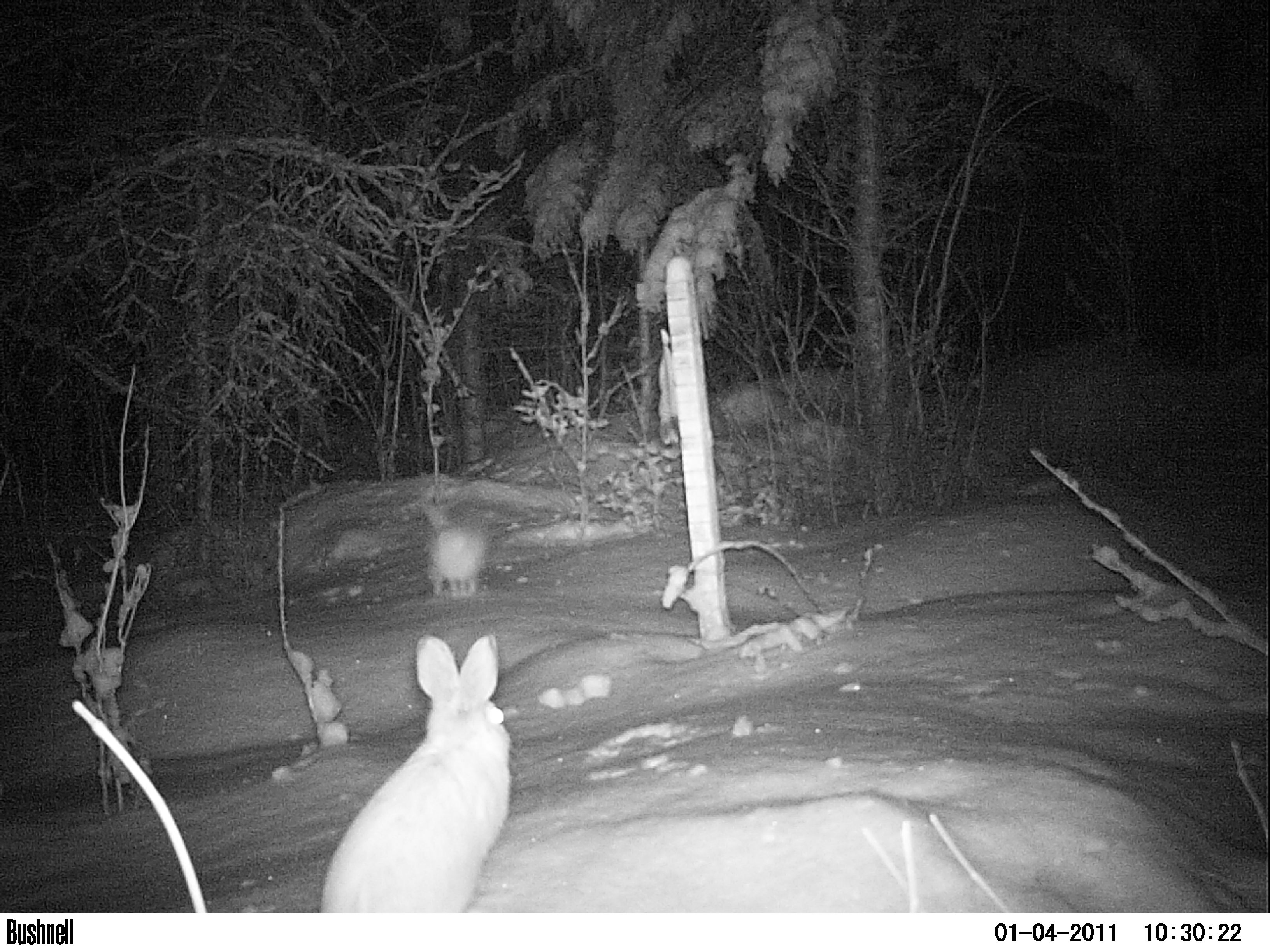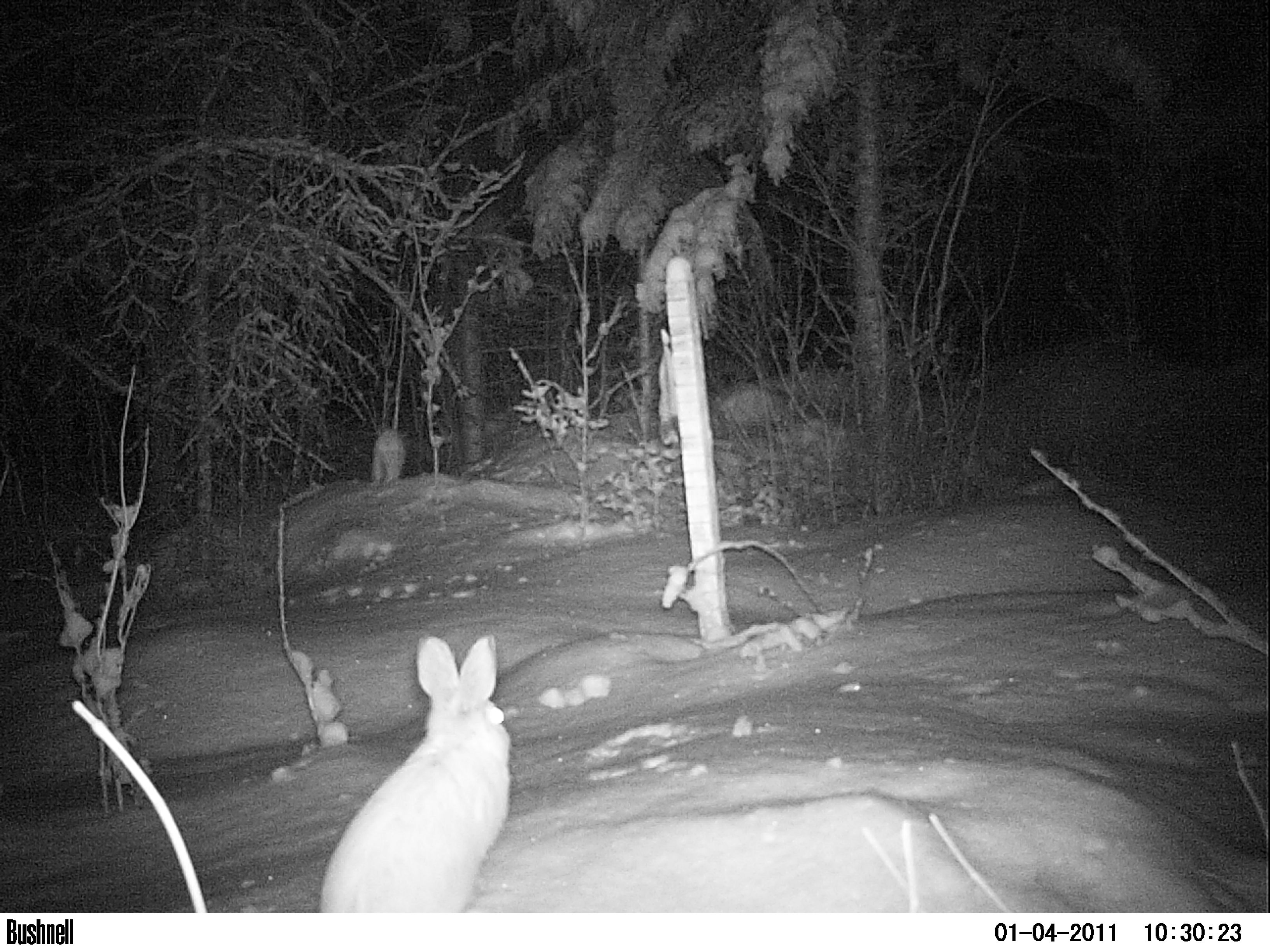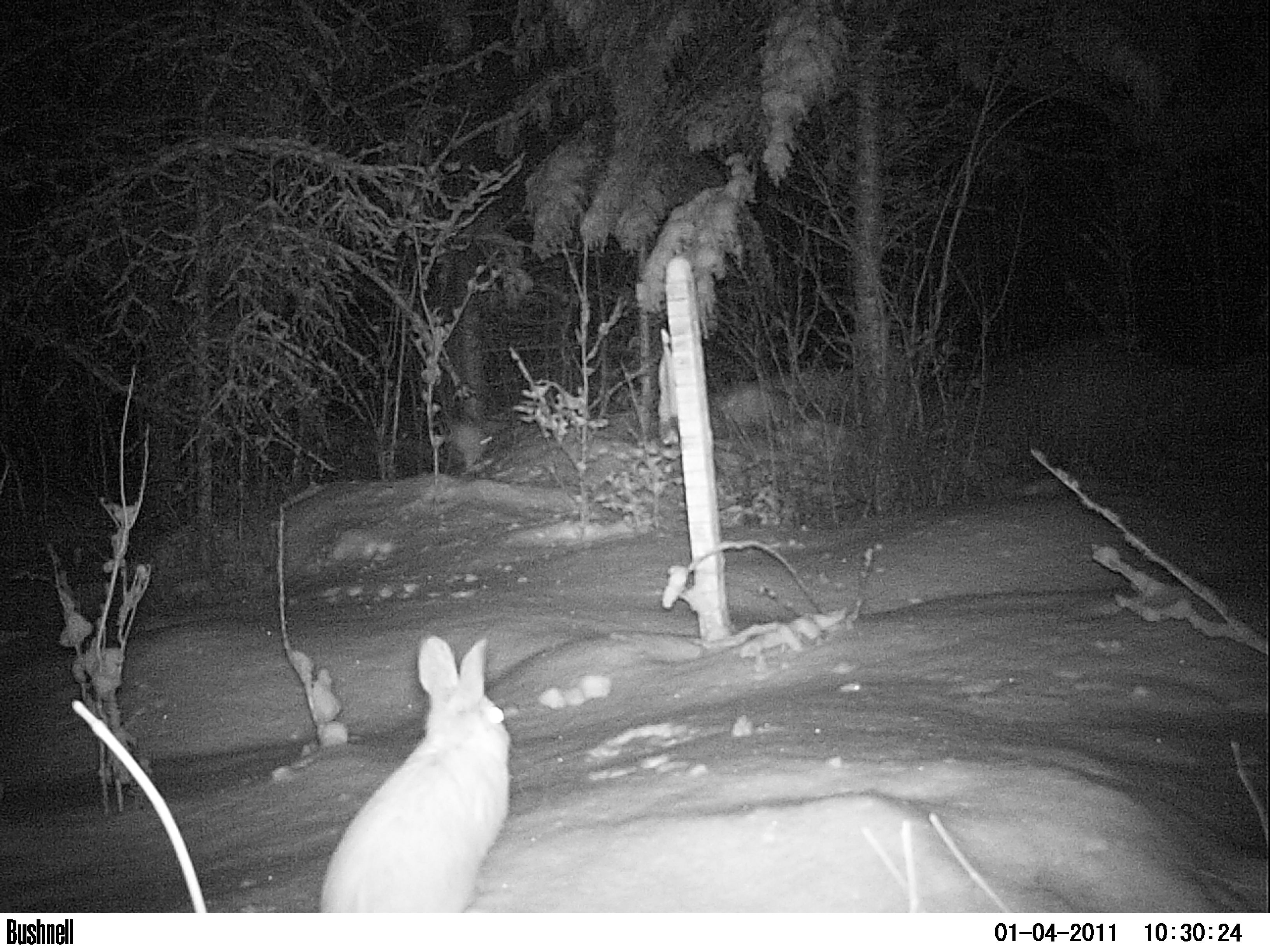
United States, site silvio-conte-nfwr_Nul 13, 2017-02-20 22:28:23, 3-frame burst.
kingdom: Animalia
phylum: Chordata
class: Mammalia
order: Lagomorpha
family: Leporidae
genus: Lepus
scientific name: Lepus americanus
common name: snowshoe hare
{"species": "snowshoe hare (Lepus americanus)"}